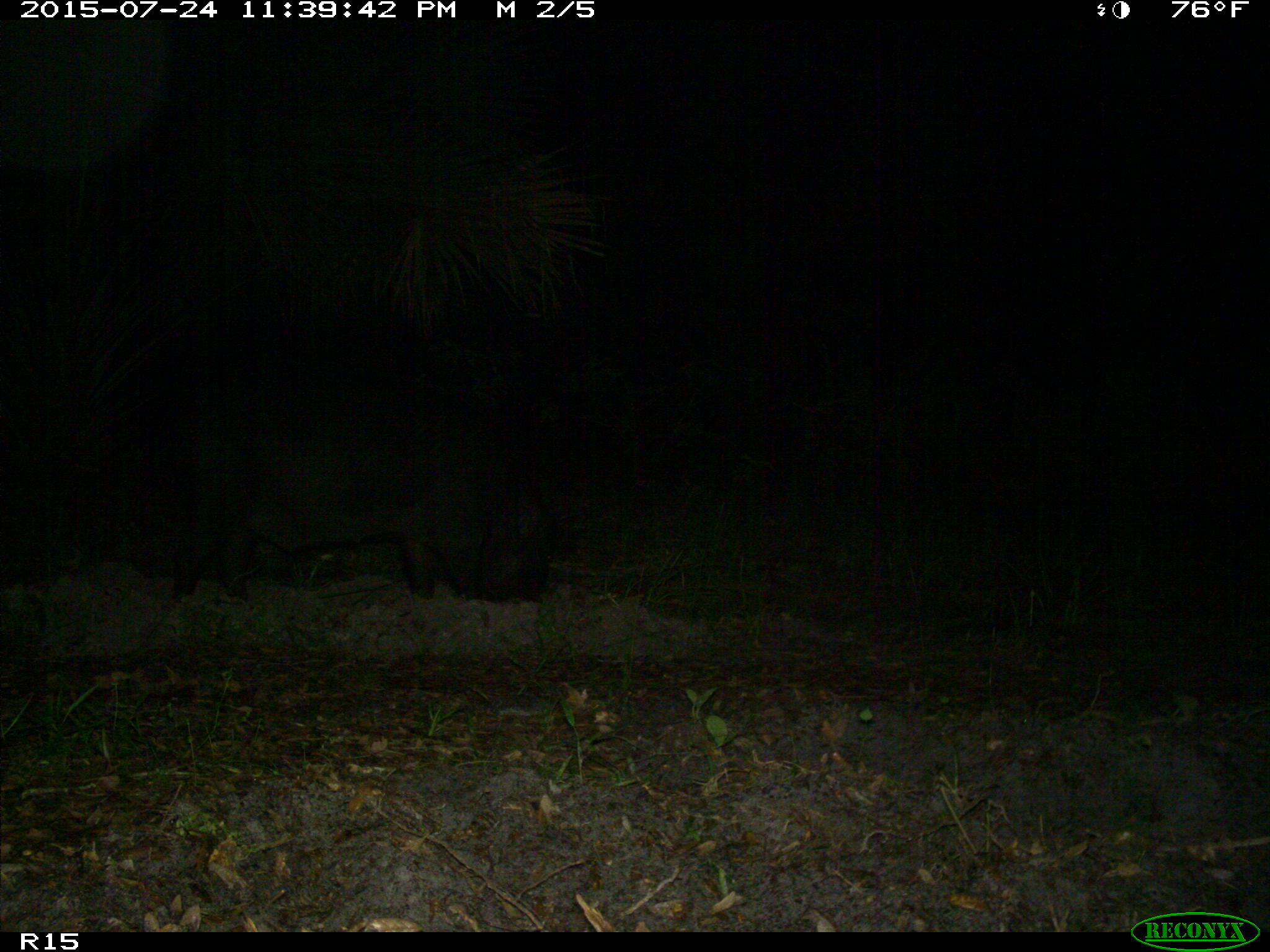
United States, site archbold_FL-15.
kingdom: Animalia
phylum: Chordata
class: Mammalia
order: Artiodactyla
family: Suidae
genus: Sus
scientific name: Sus scrofa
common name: wild boar